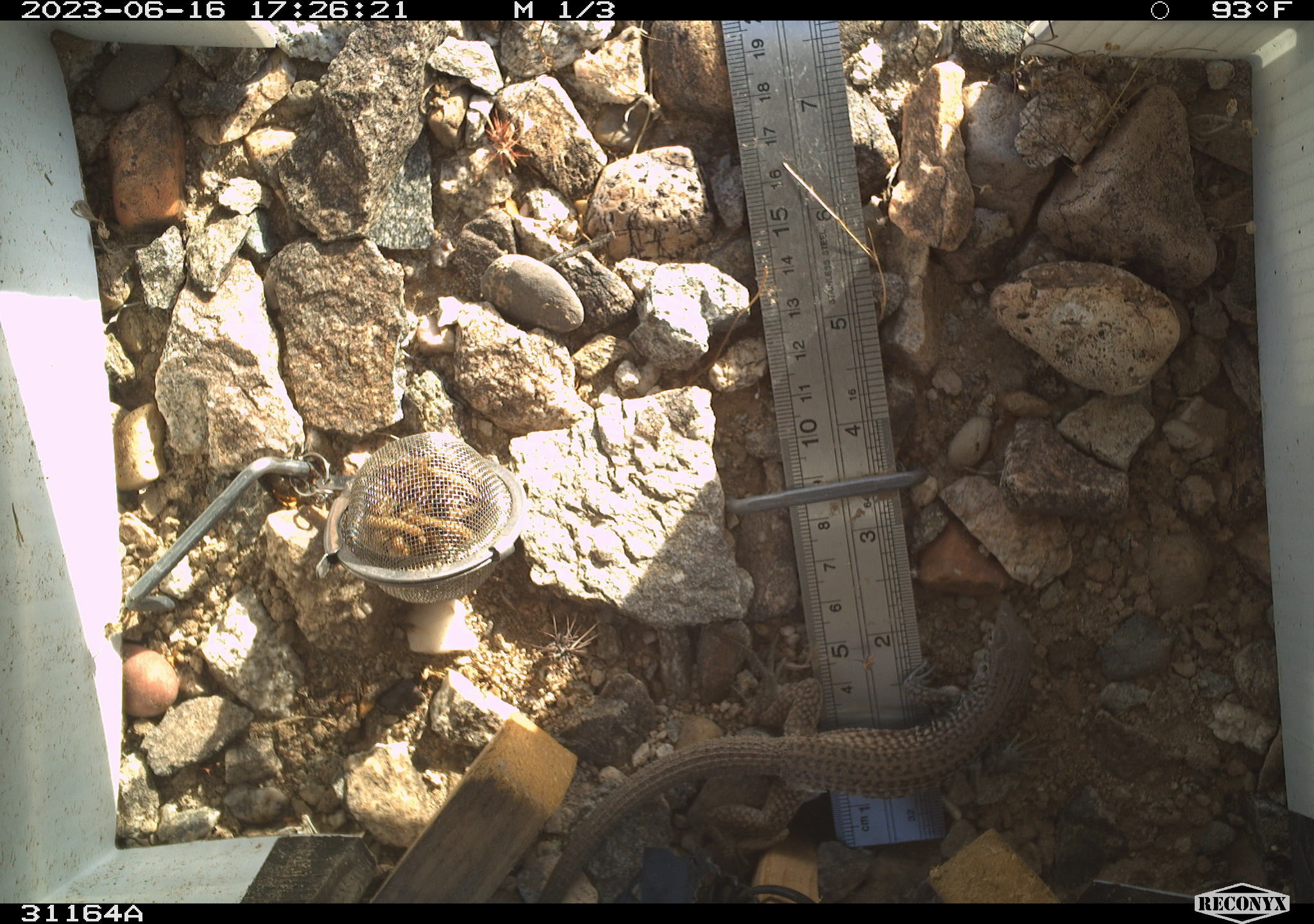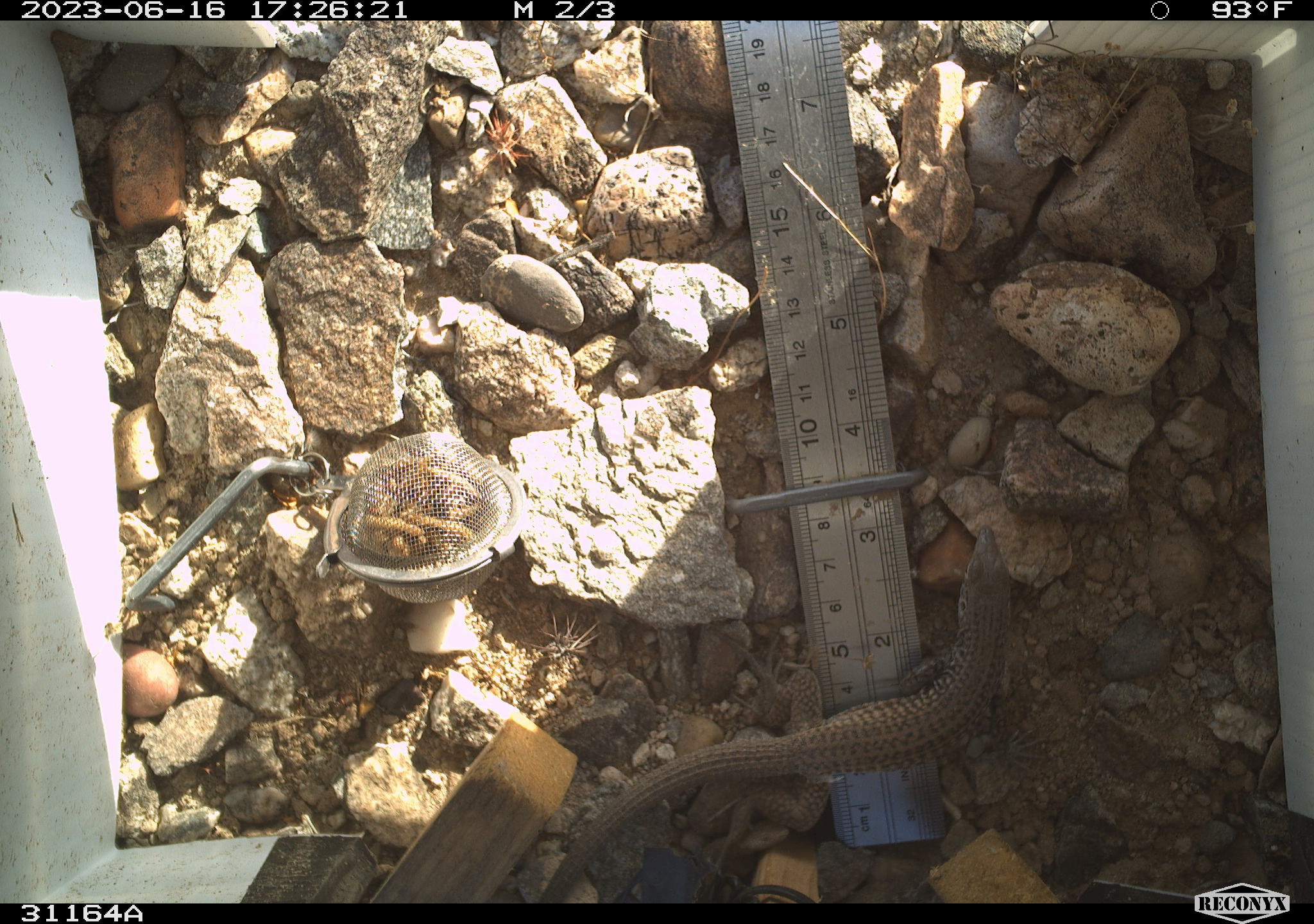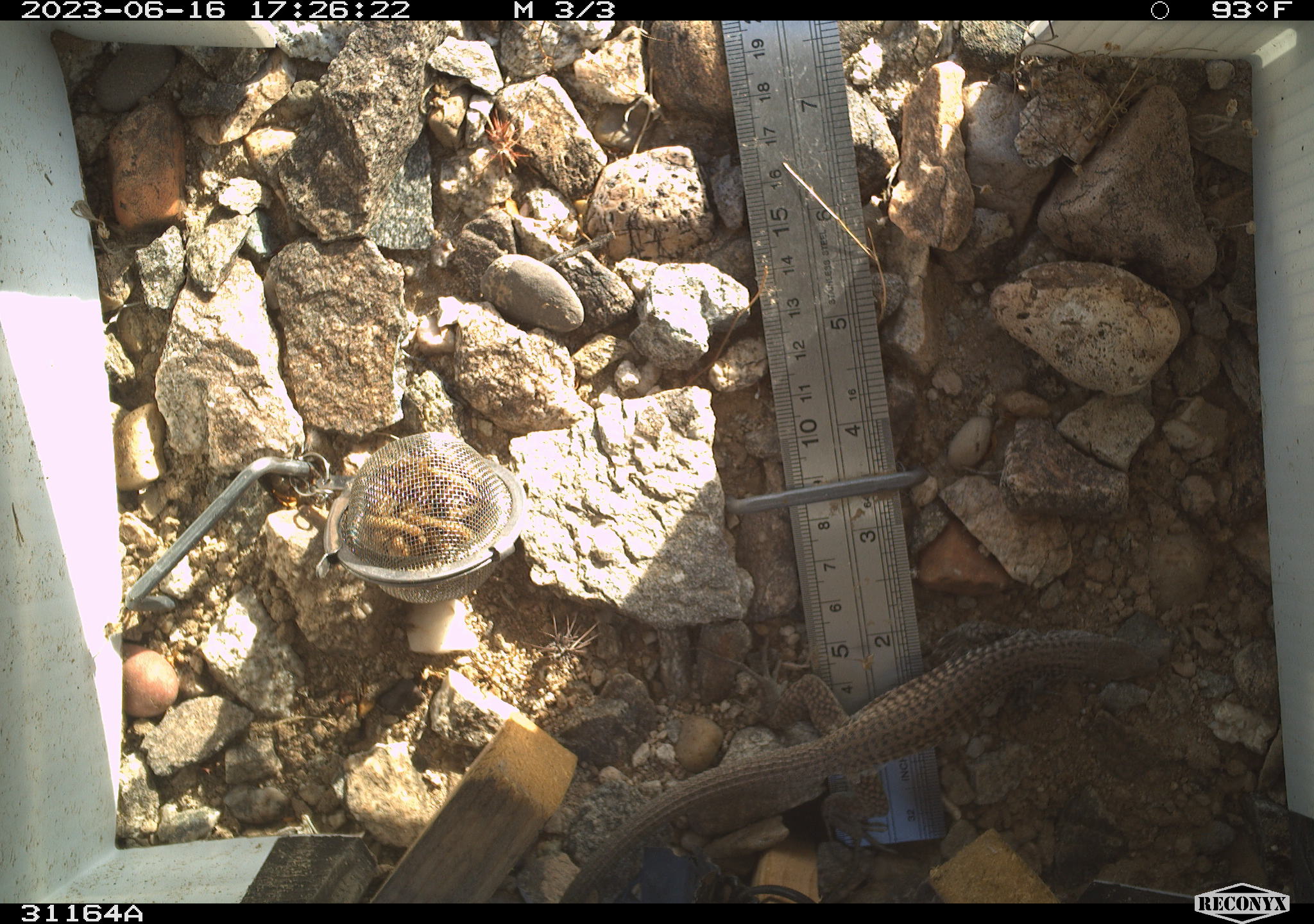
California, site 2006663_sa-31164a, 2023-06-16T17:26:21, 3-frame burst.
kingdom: Animalia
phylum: Chordata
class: Reptilia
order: Squamata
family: Teiidae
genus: Aspidoscelis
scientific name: Aspidoscelis tigris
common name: western whiptail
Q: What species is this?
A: Western whiptail (Aspidoscelis tigris).